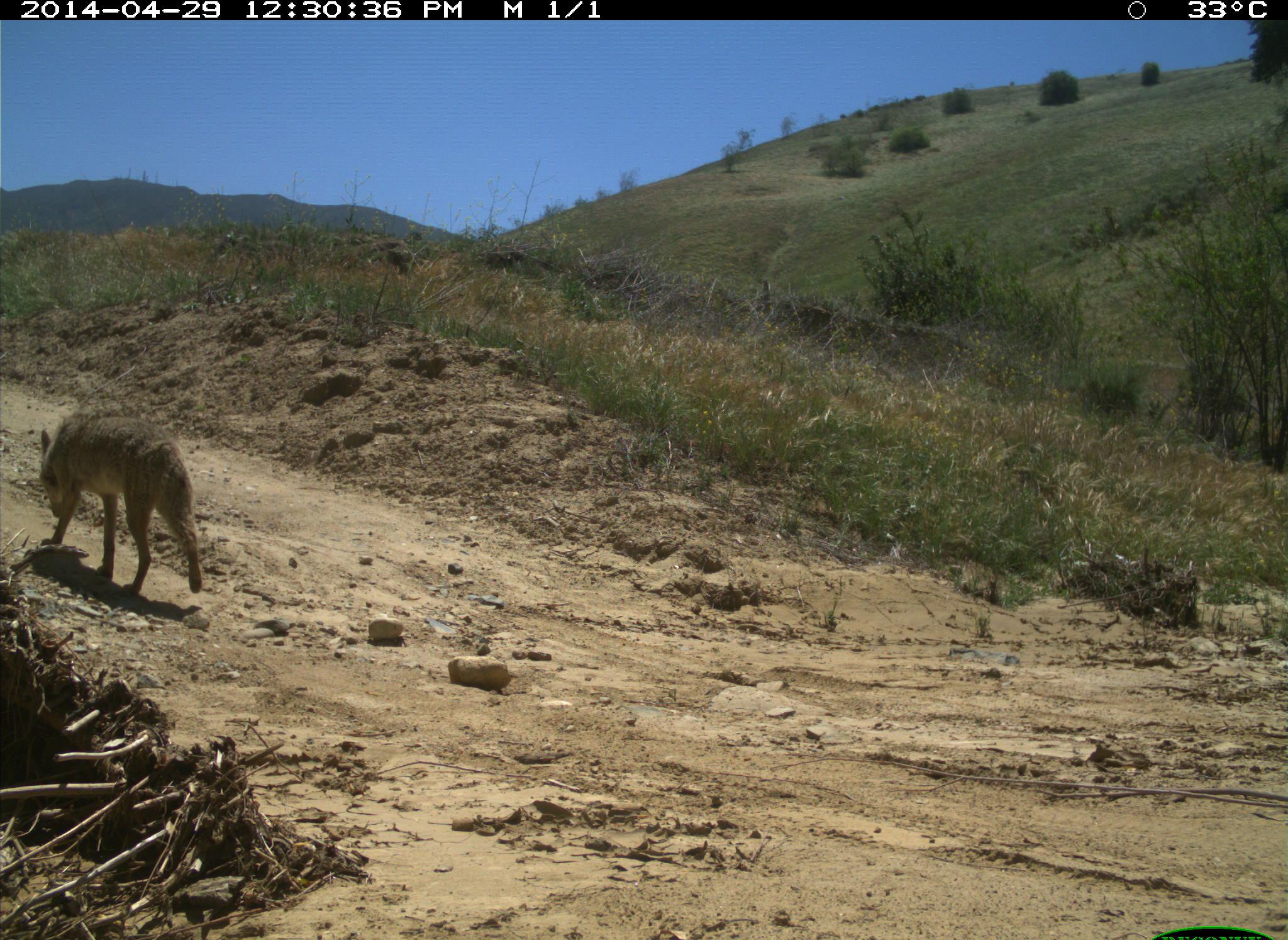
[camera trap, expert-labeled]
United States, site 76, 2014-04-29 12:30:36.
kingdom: Animalia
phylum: Chordata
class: Mammalia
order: Carnivora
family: Canidae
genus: Canis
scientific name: Canis latrans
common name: coyote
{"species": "coyote (Canis latrans)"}